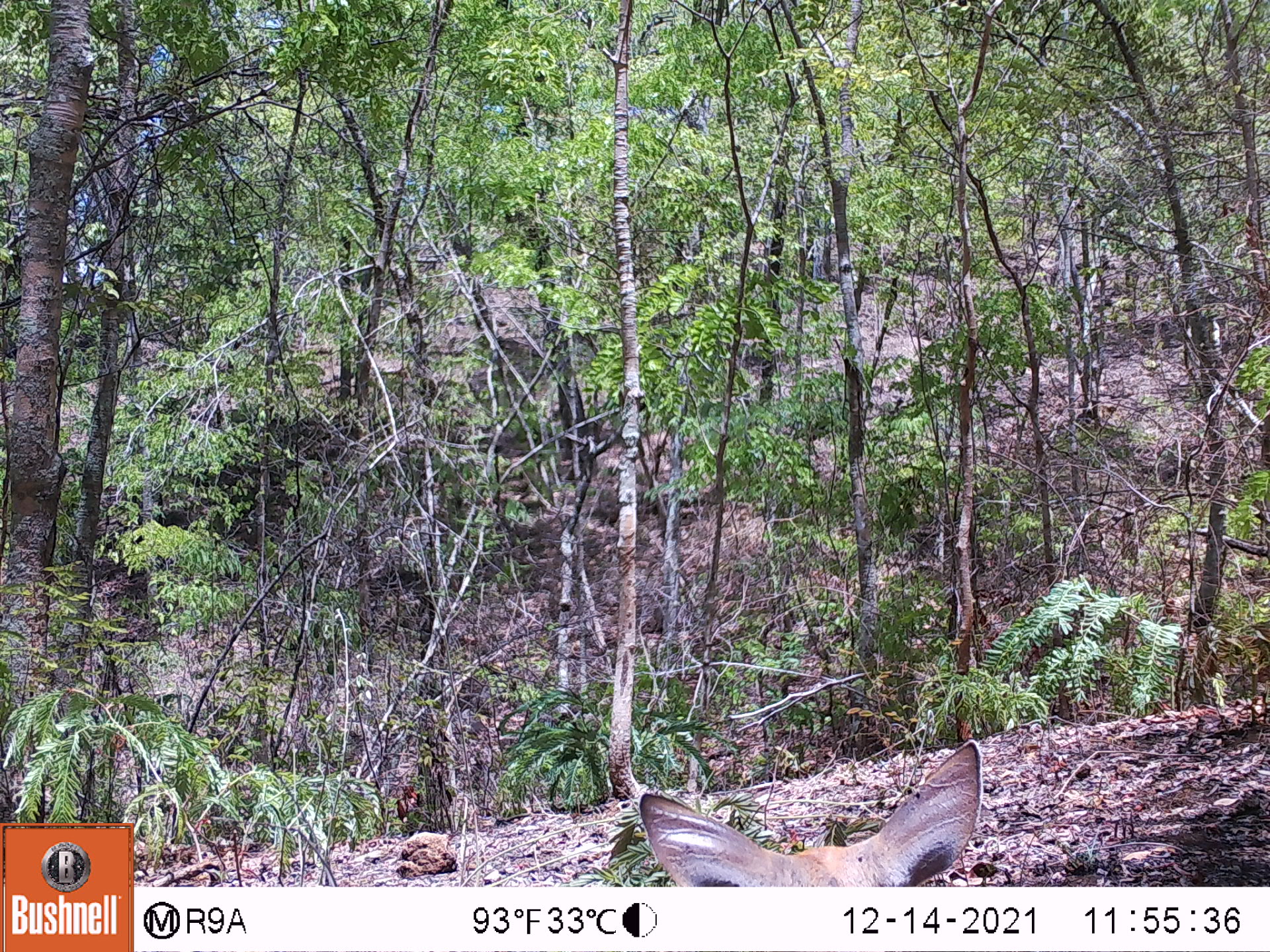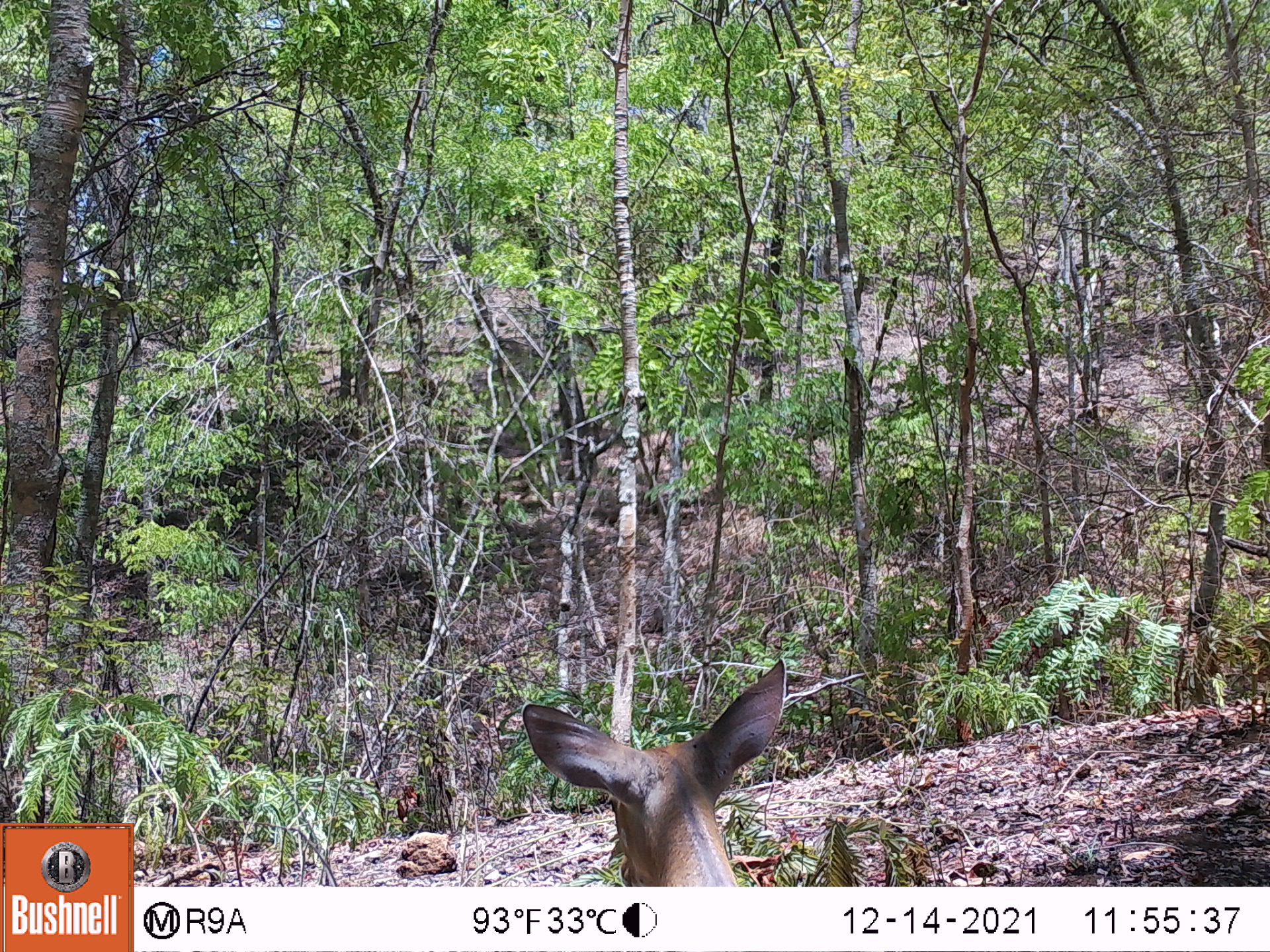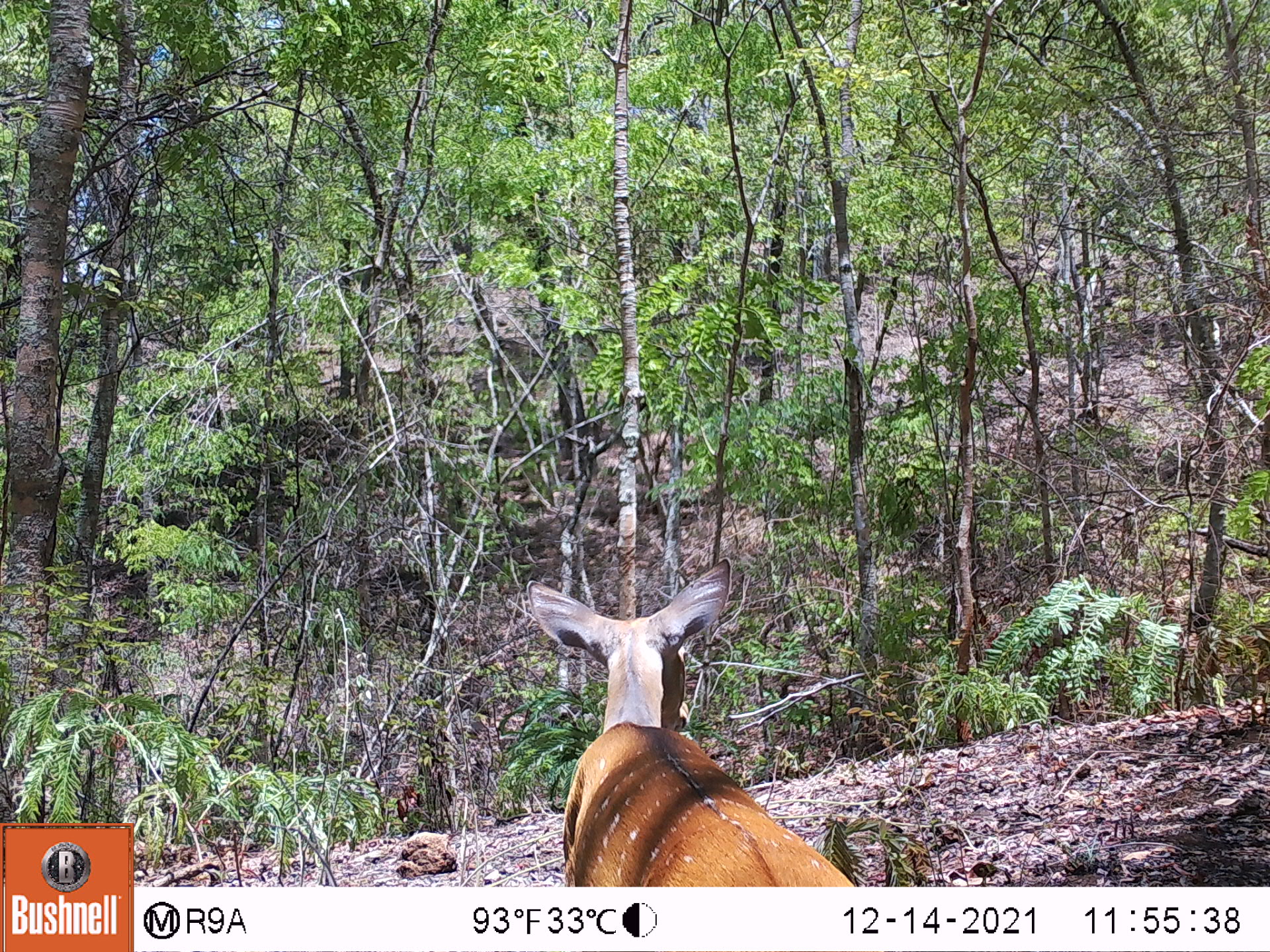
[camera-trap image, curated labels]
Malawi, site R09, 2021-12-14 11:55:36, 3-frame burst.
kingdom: Animalia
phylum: Chordata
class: Mammalia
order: Artiodactyla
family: Bovidae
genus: Tragelaphus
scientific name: Tragelaphus sylvaticus sylvaticus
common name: cape bushbuck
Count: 1.